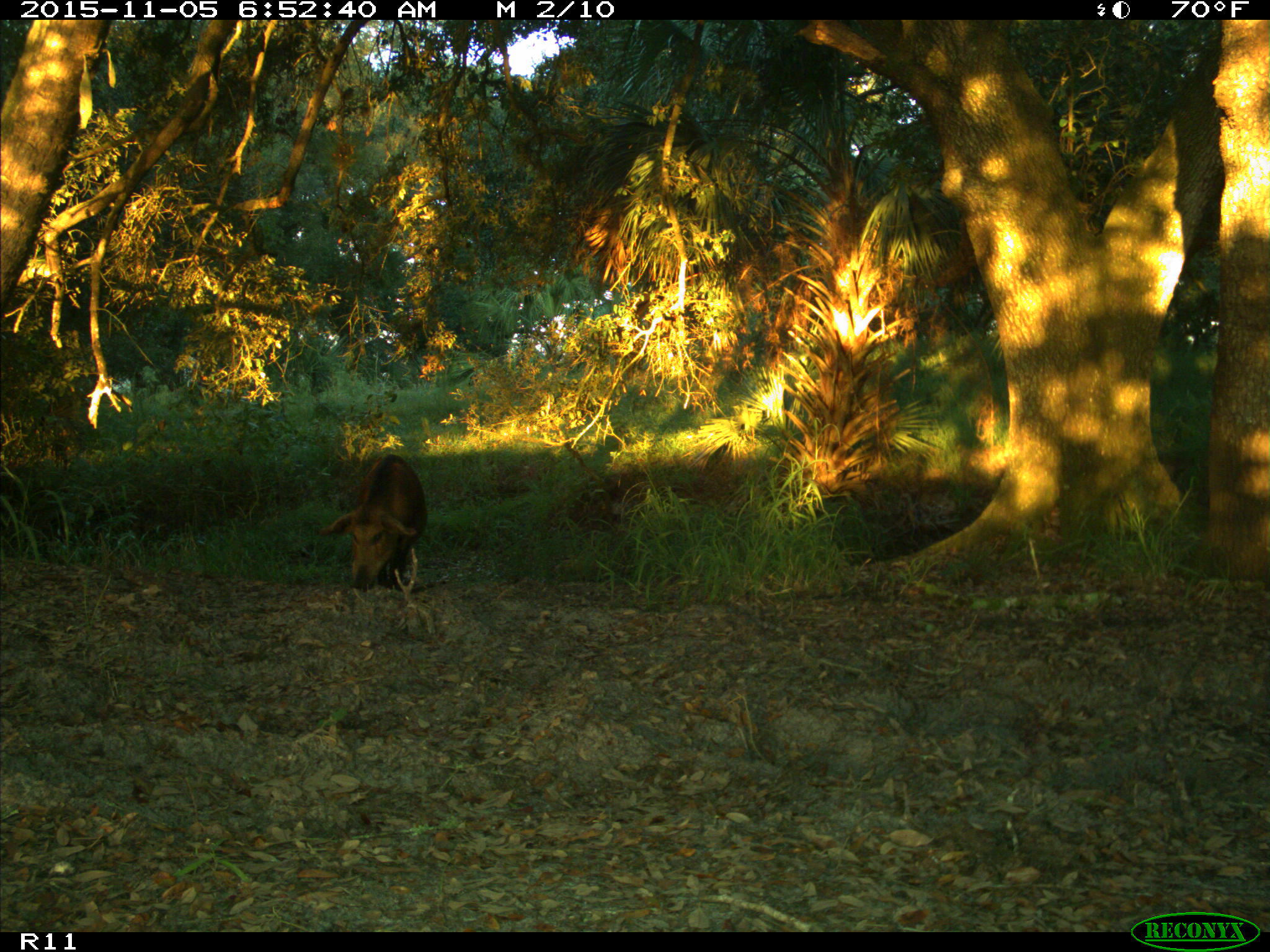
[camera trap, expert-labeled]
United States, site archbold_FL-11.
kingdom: Animalia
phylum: Chordata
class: Mammalia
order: Artiodactyla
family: Suidae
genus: Sus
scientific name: Sus scrofa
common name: wild boar